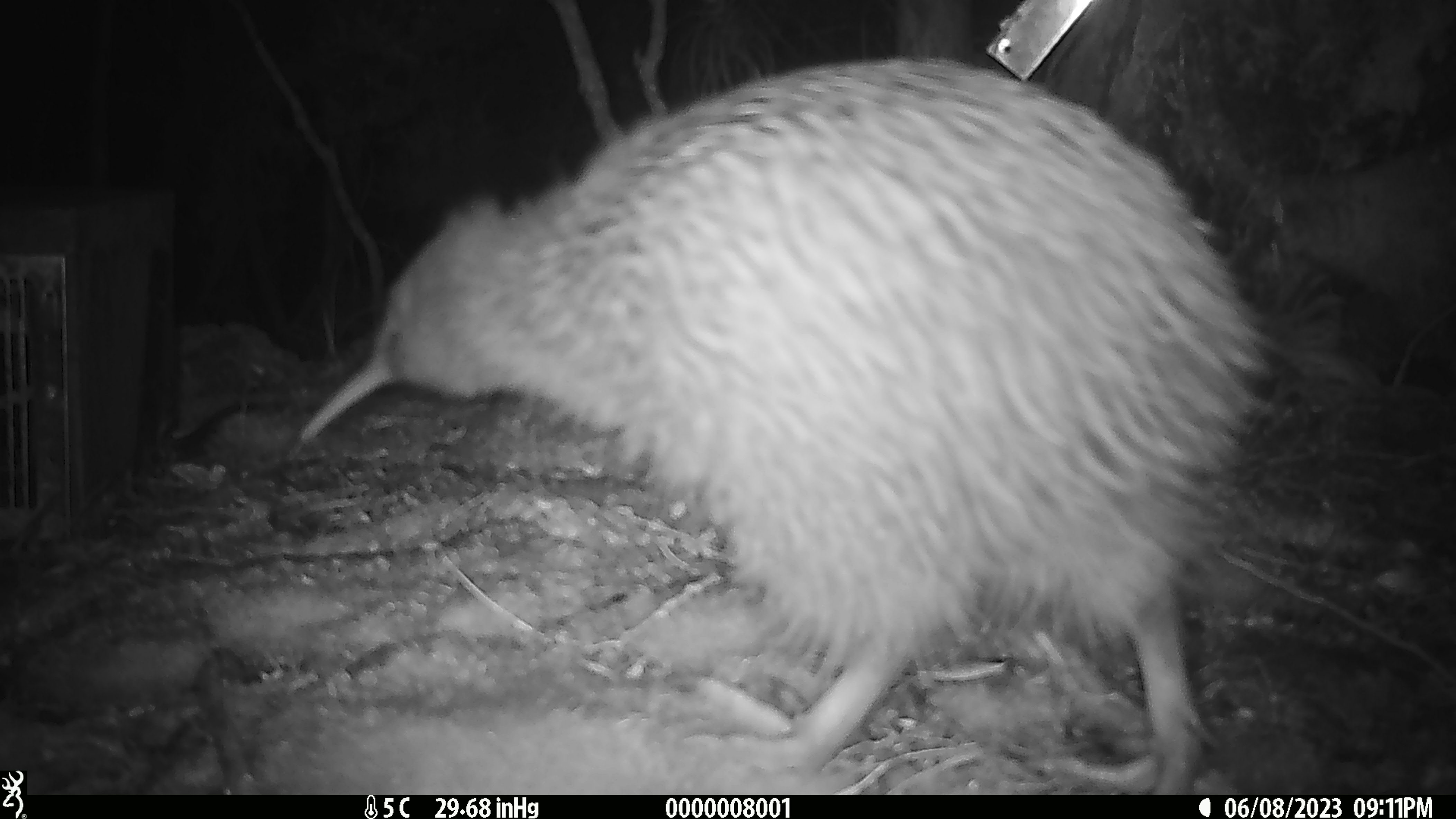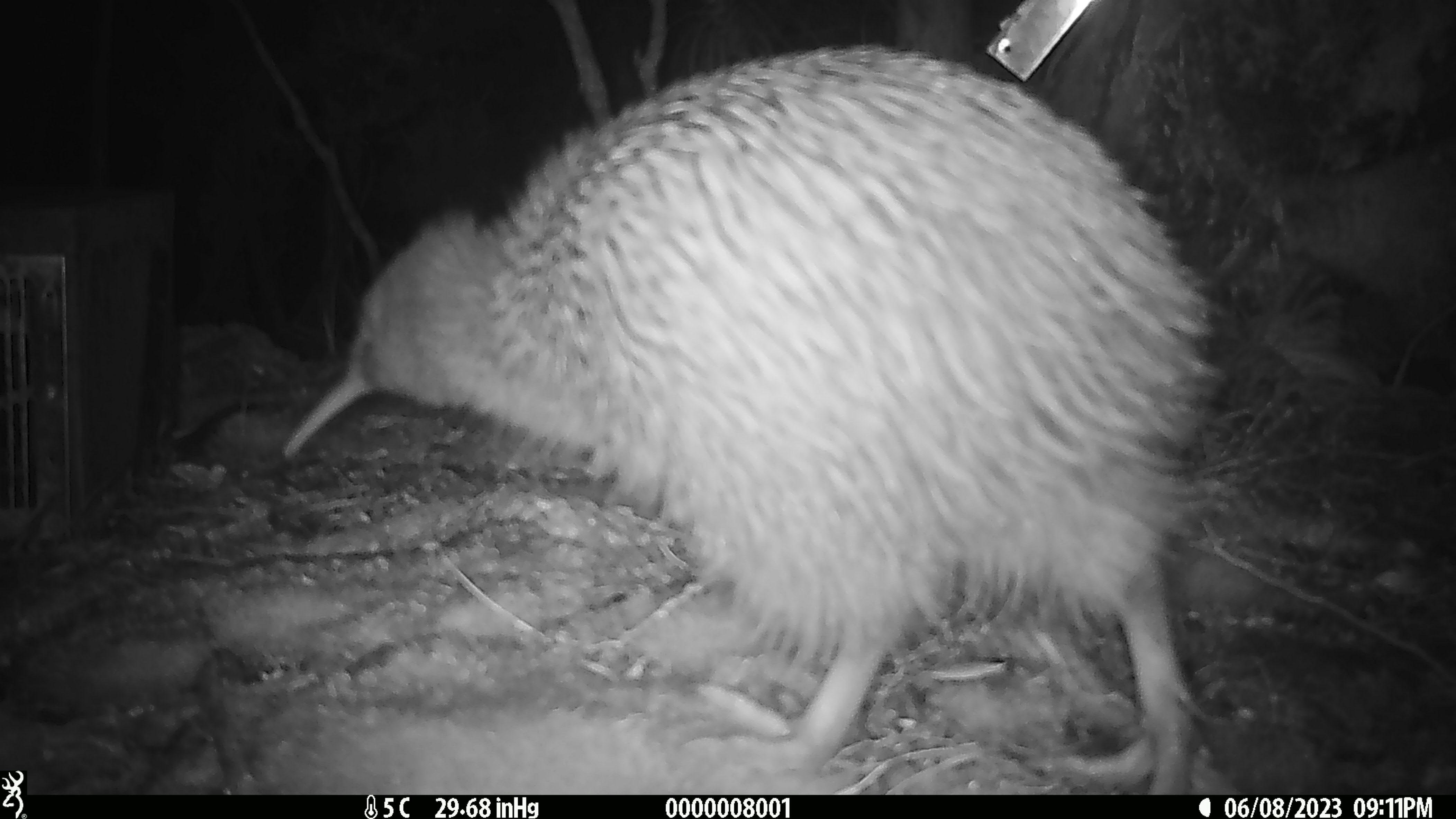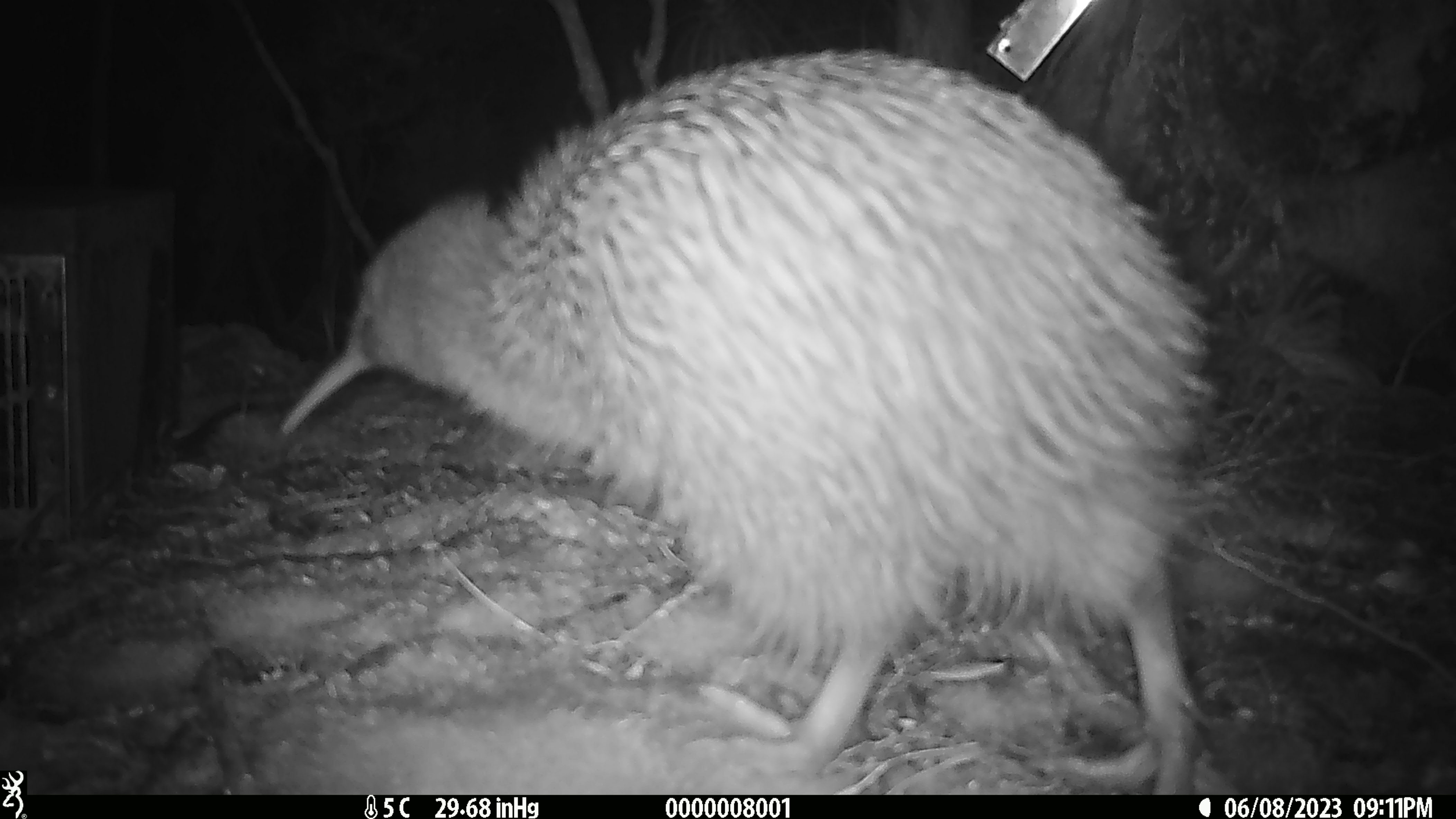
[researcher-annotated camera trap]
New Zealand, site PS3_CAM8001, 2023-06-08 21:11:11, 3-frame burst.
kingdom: Animalia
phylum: Chordata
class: Aves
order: Apterygiformes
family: Apterygidae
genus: Apteryx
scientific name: Apteryx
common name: kiwi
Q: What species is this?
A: Kiwi (Apteryx).